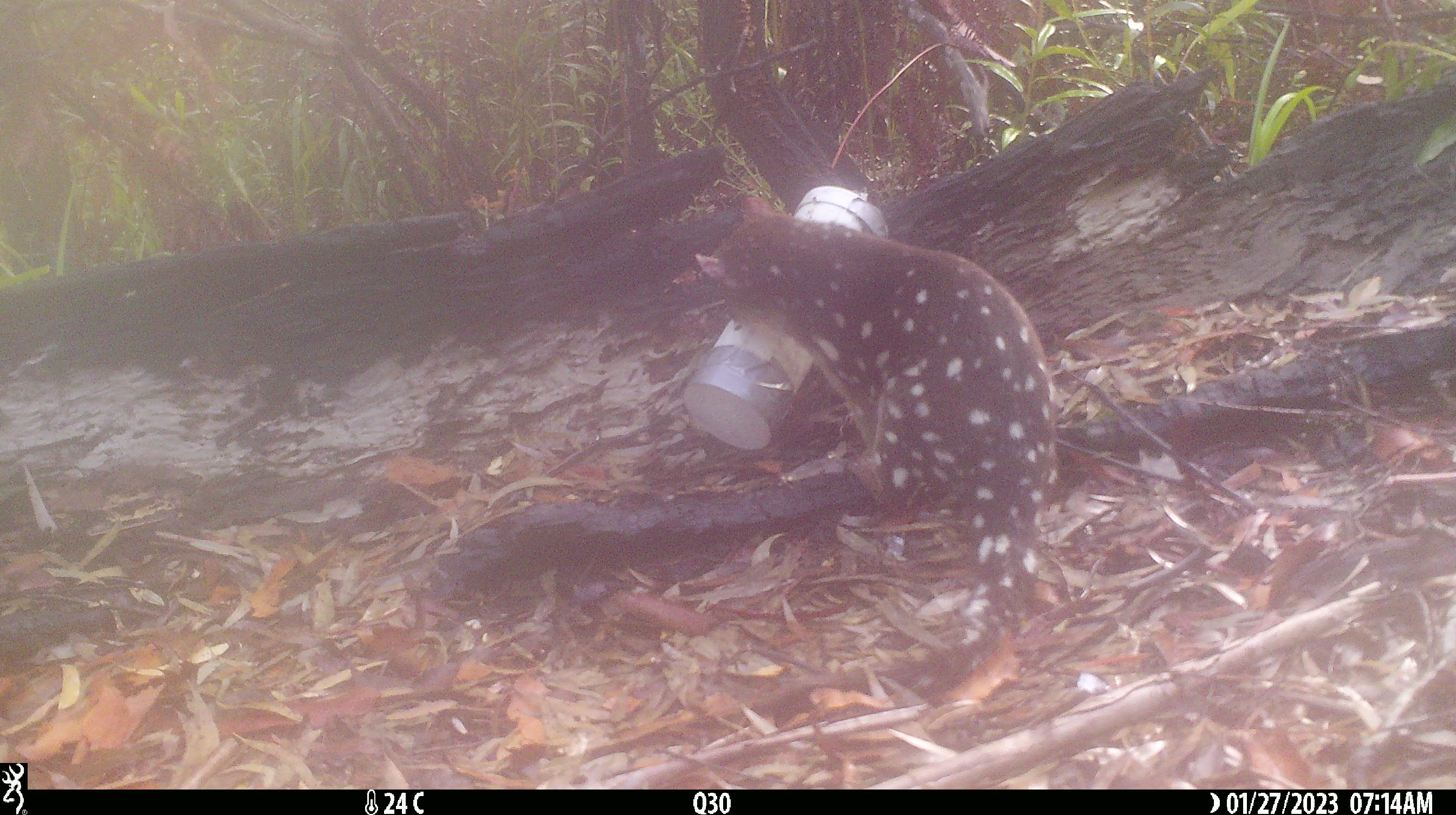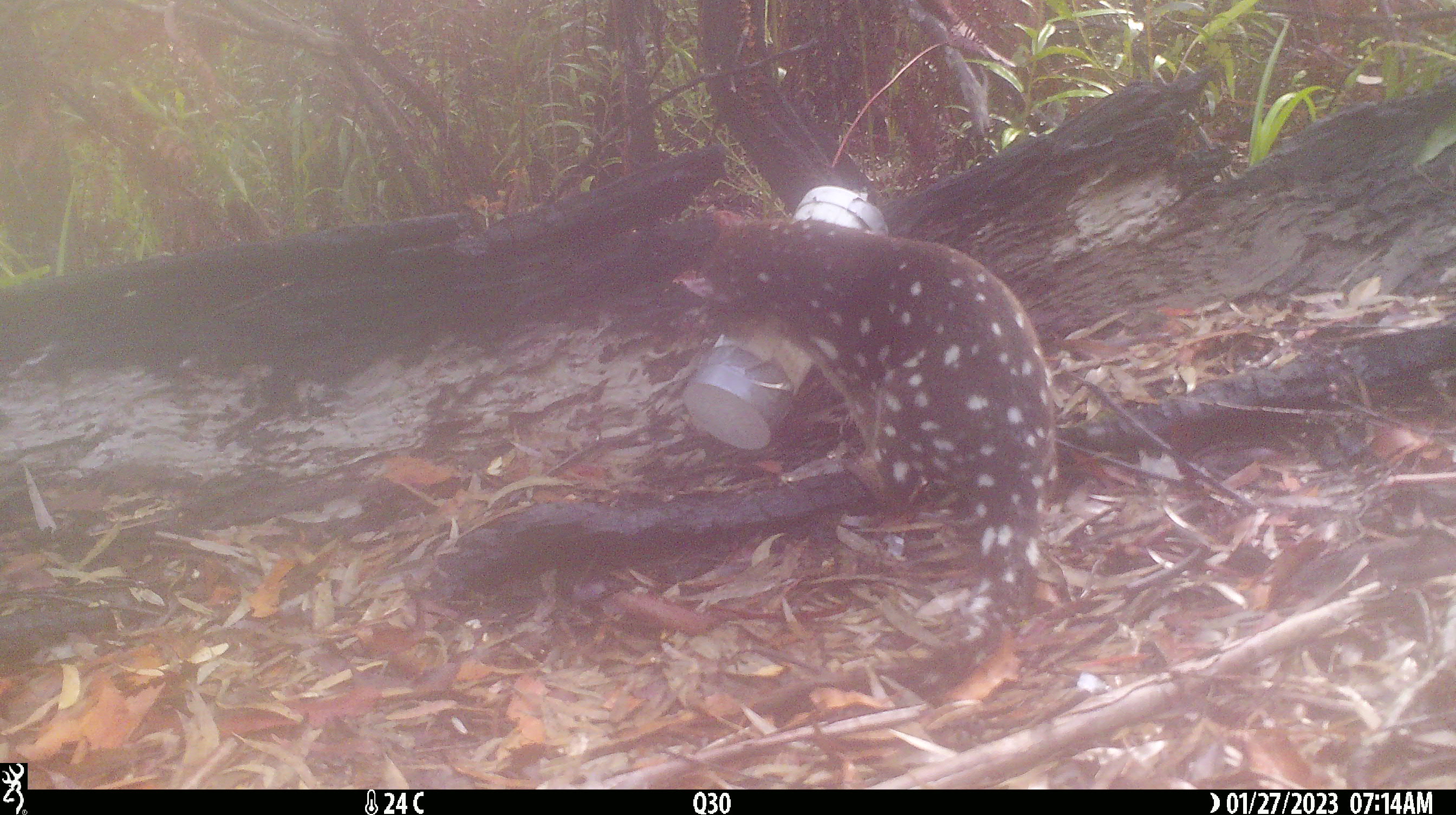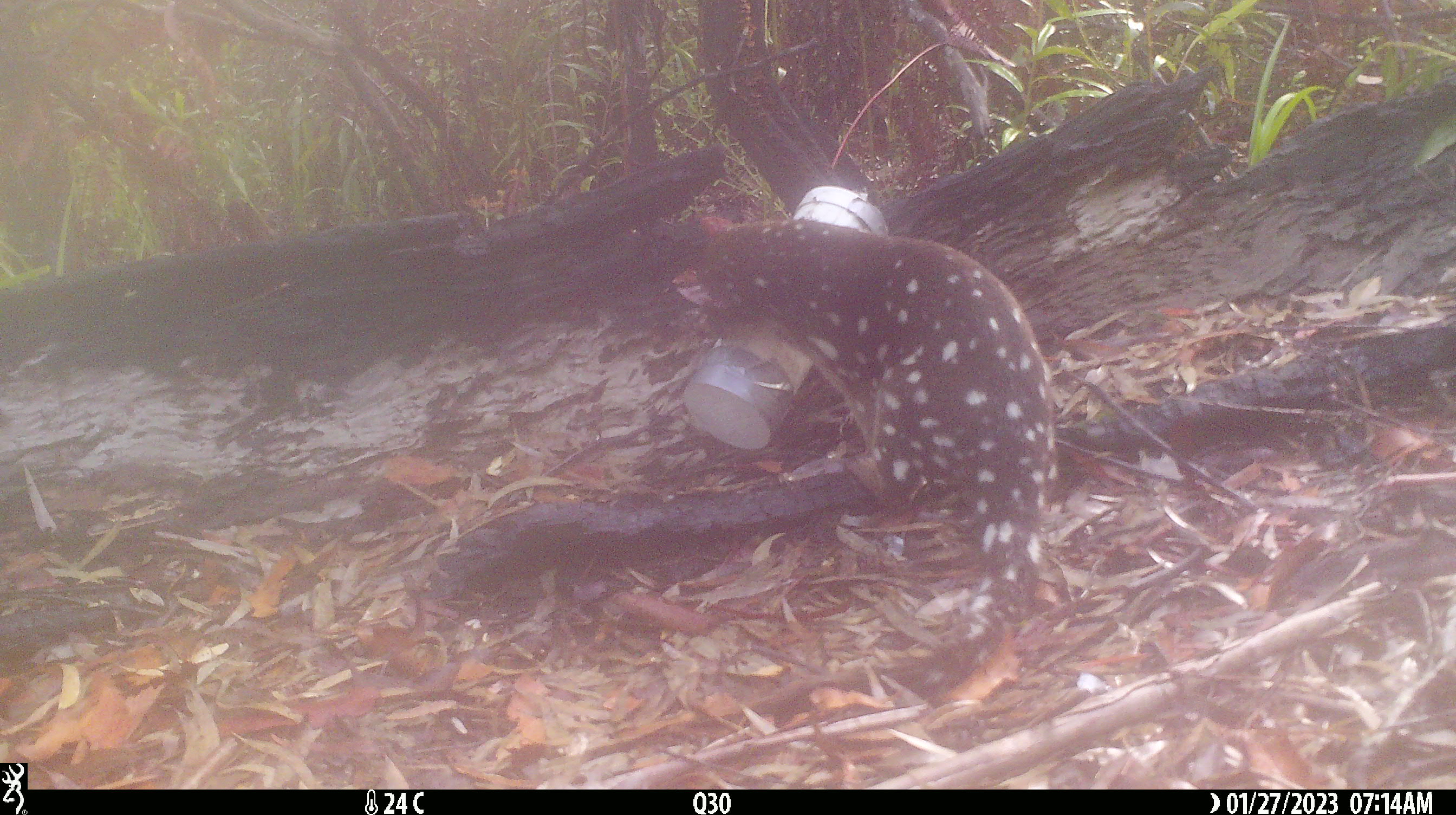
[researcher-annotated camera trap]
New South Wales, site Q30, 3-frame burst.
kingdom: Animalia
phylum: Chordata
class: Mammalia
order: Dasyuromorphia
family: Dasyuridae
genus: Dasyurus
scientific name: Dasyurus maculatus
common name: spotted-tailed quoll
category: quoll